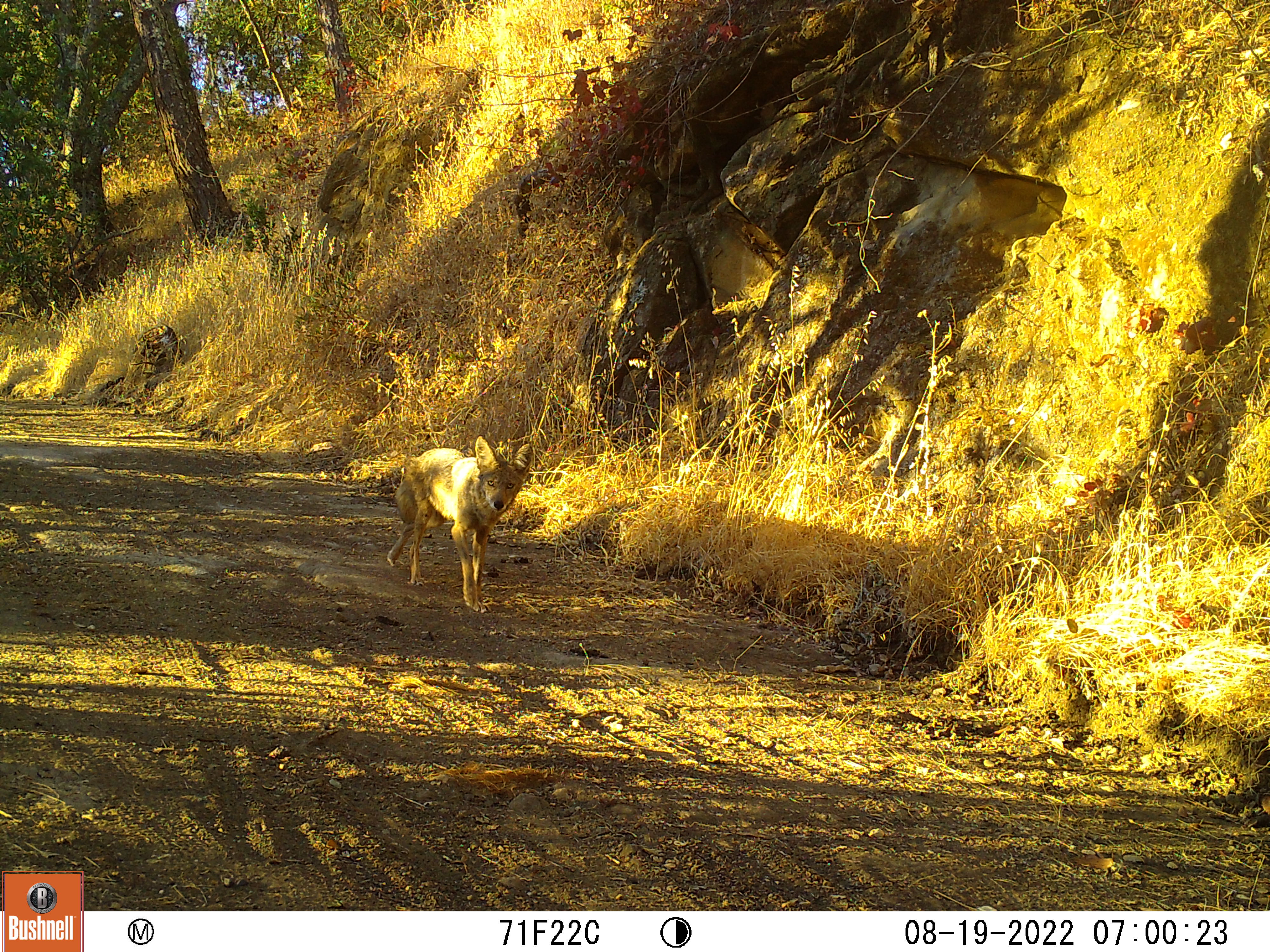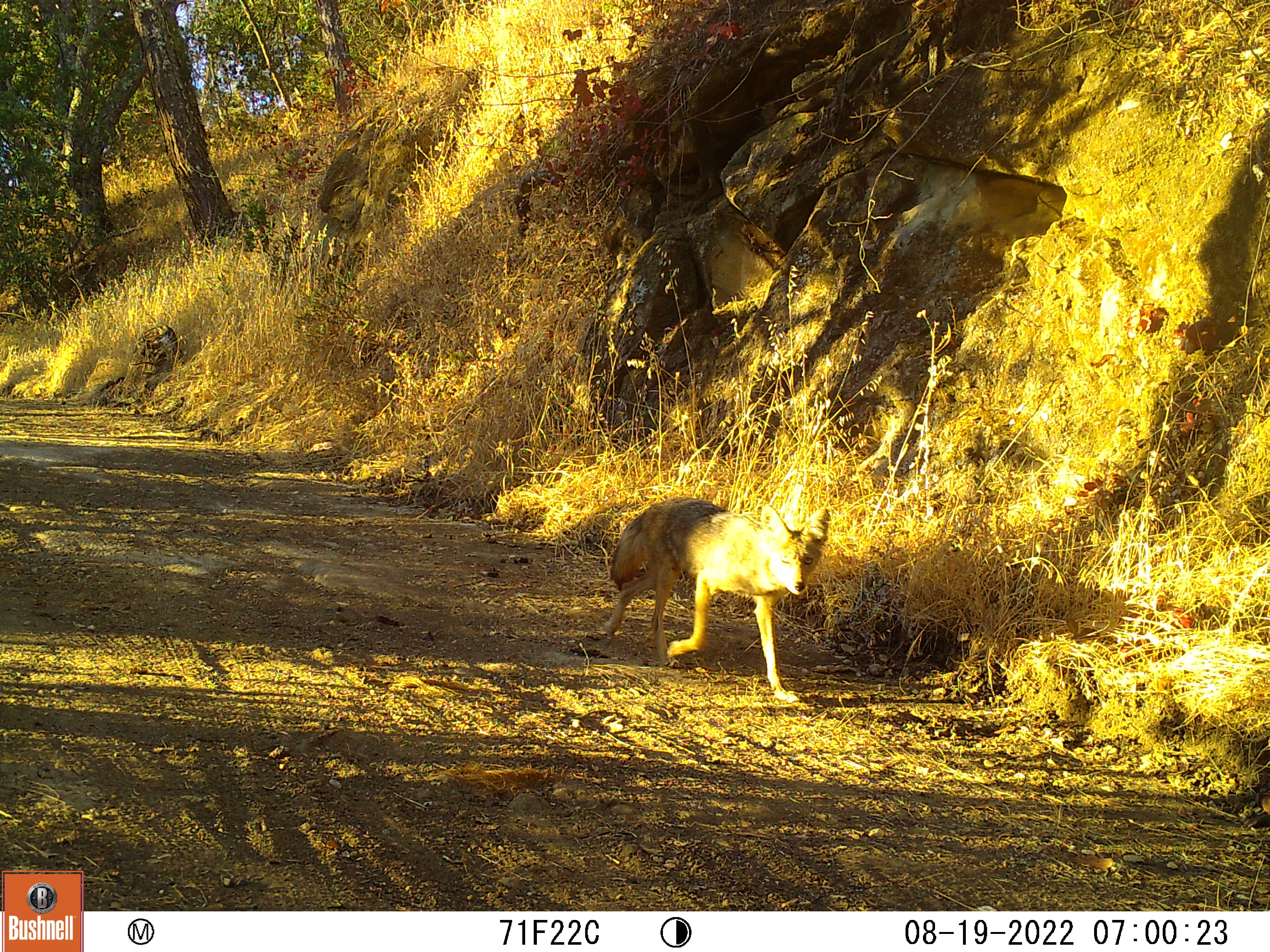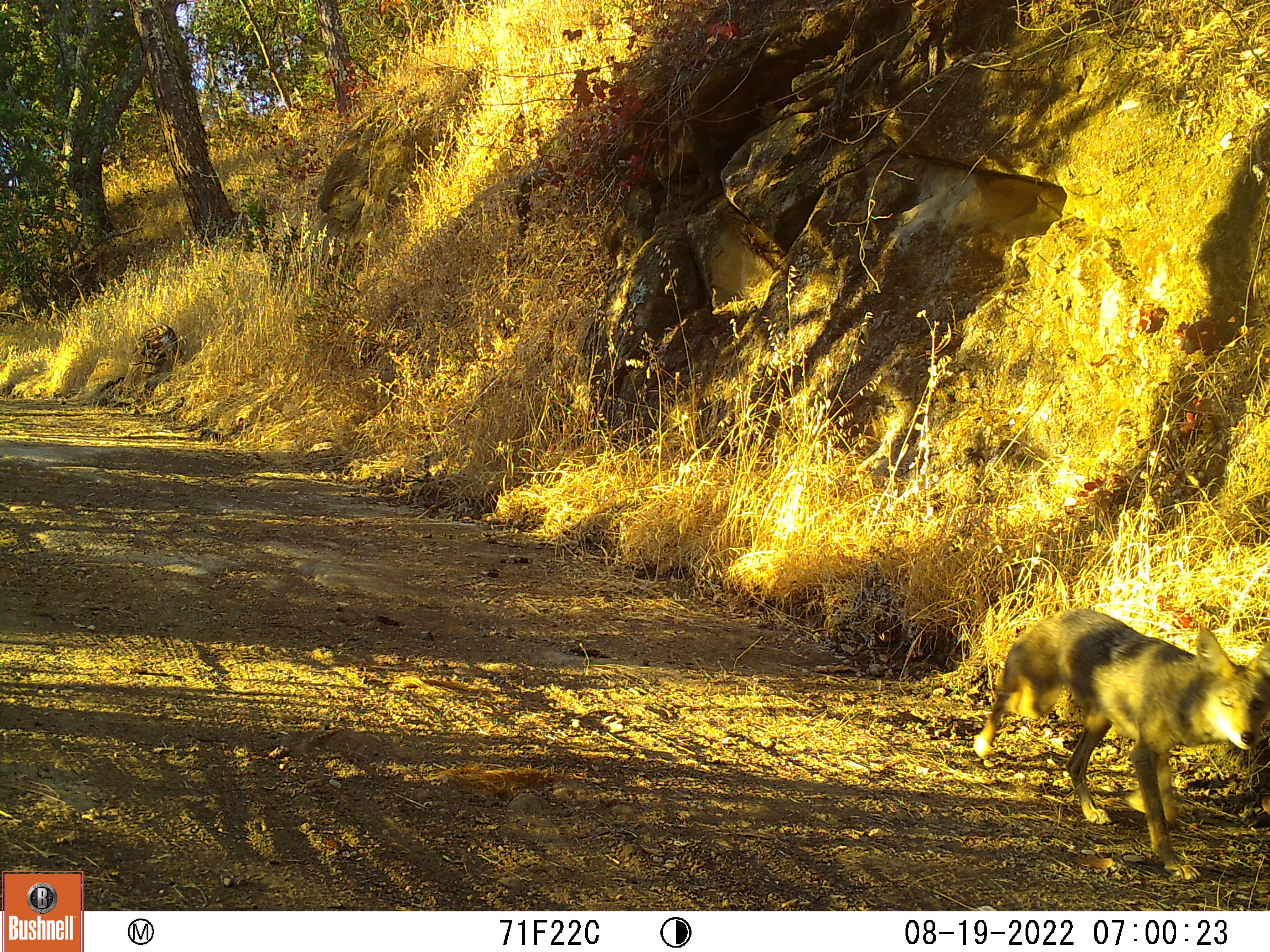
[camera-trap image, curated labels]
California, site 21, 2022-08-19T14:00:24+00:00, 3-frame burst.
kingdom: Animalia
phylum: Chordata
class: Mammalia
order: Carnivora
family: Canidae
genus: Canis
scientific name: Canis latrans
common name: coyote